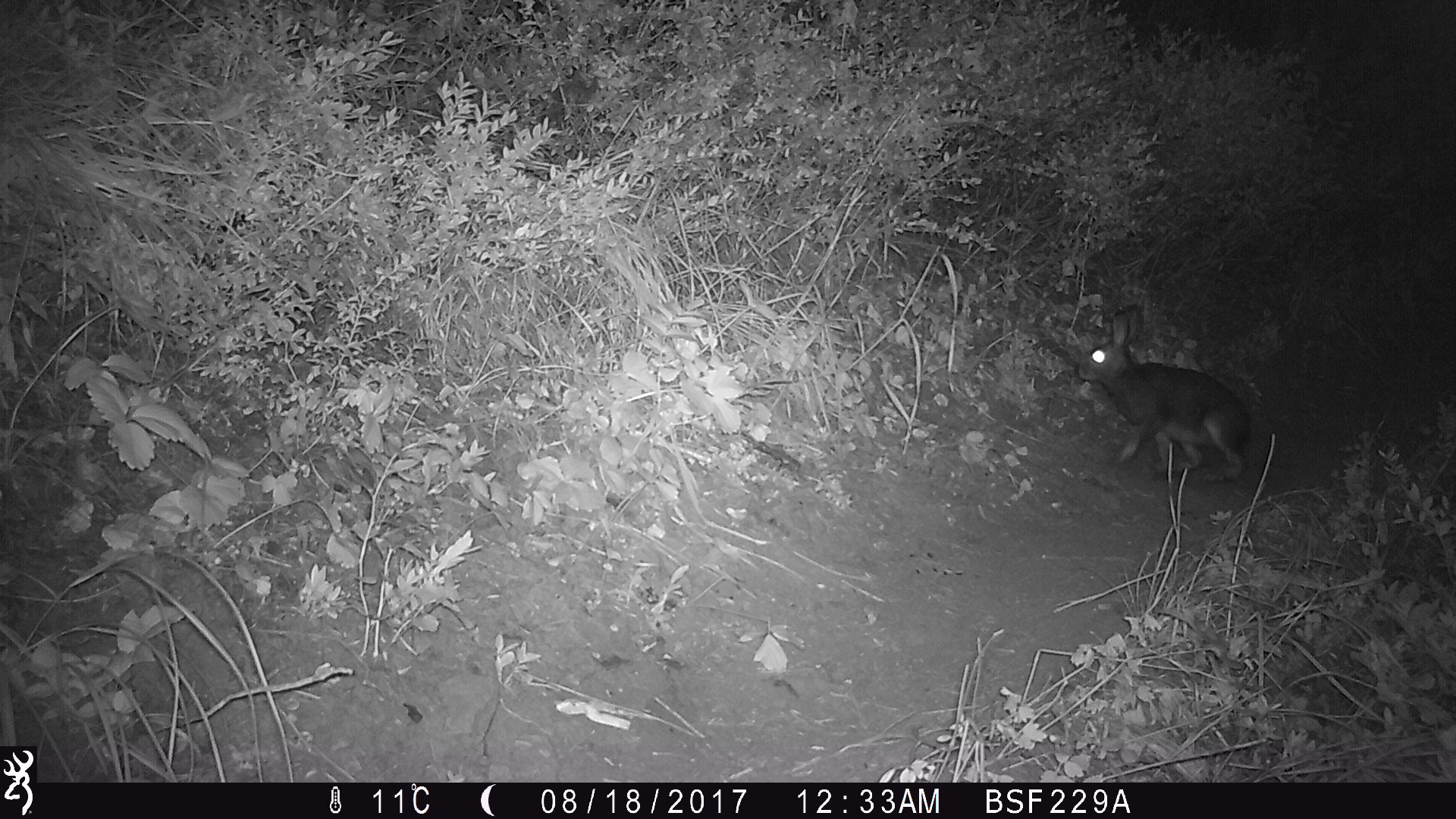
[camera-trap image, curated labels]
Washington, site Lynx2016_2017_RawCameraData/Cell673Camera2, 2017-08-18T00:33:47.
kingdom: Animalia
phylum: Chordata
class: Mammalia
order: Lagomorpha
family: Leporidae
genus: Lepus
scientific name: Lepus americanus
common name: snowshoe hare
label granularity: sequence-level